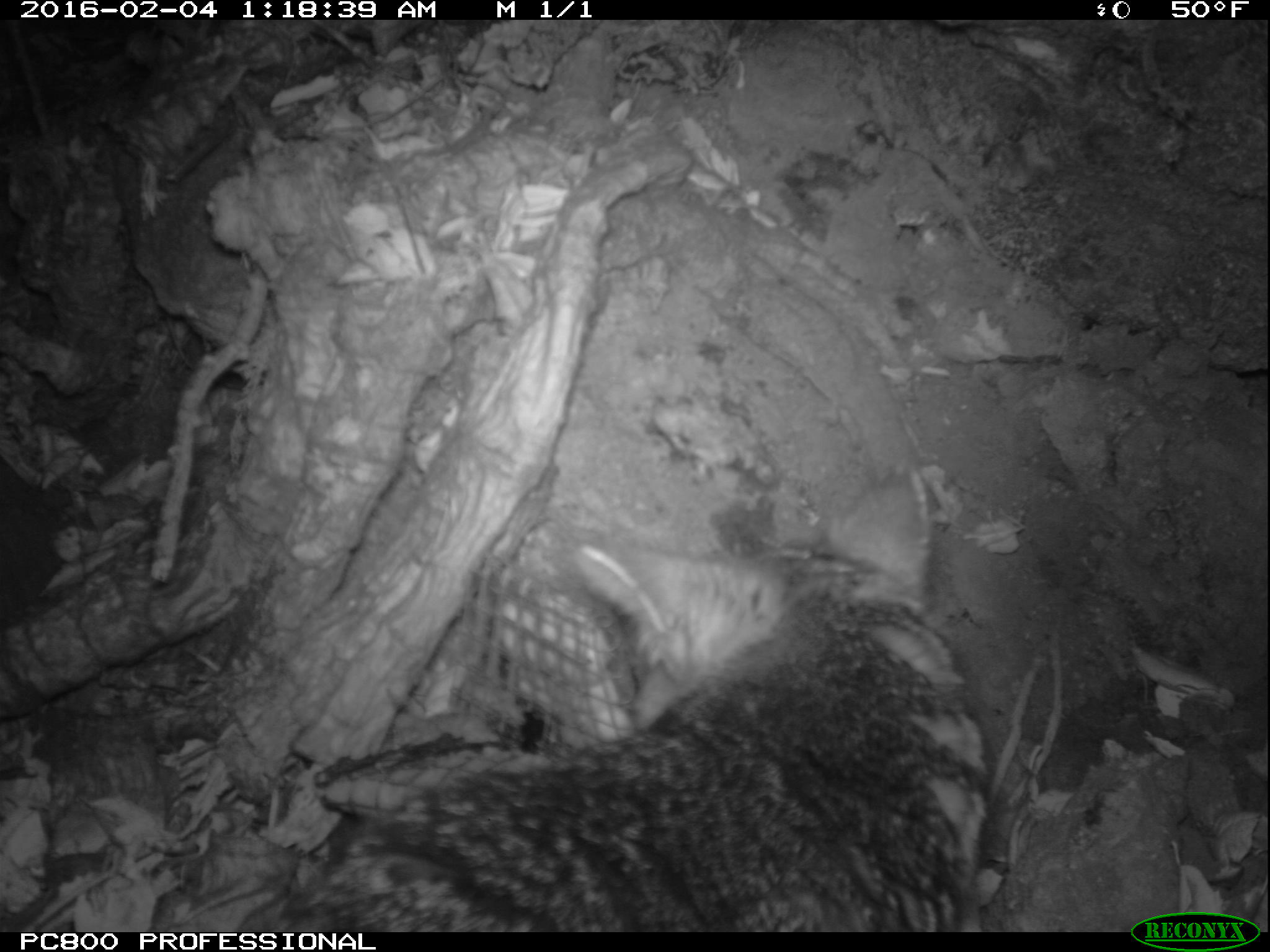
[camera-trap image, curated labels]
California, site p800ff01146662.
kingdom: Animalia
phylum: Chordata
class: Mammalia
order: Carnivora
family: Canidae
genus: Urocyon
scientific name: Urocyon littoralis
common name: island fox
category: fox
Fox (island fox) (Urocyon littoralis).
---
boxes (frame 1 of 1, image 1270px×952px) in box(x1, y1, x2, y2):
fox: box(231, 467, 989, 933)